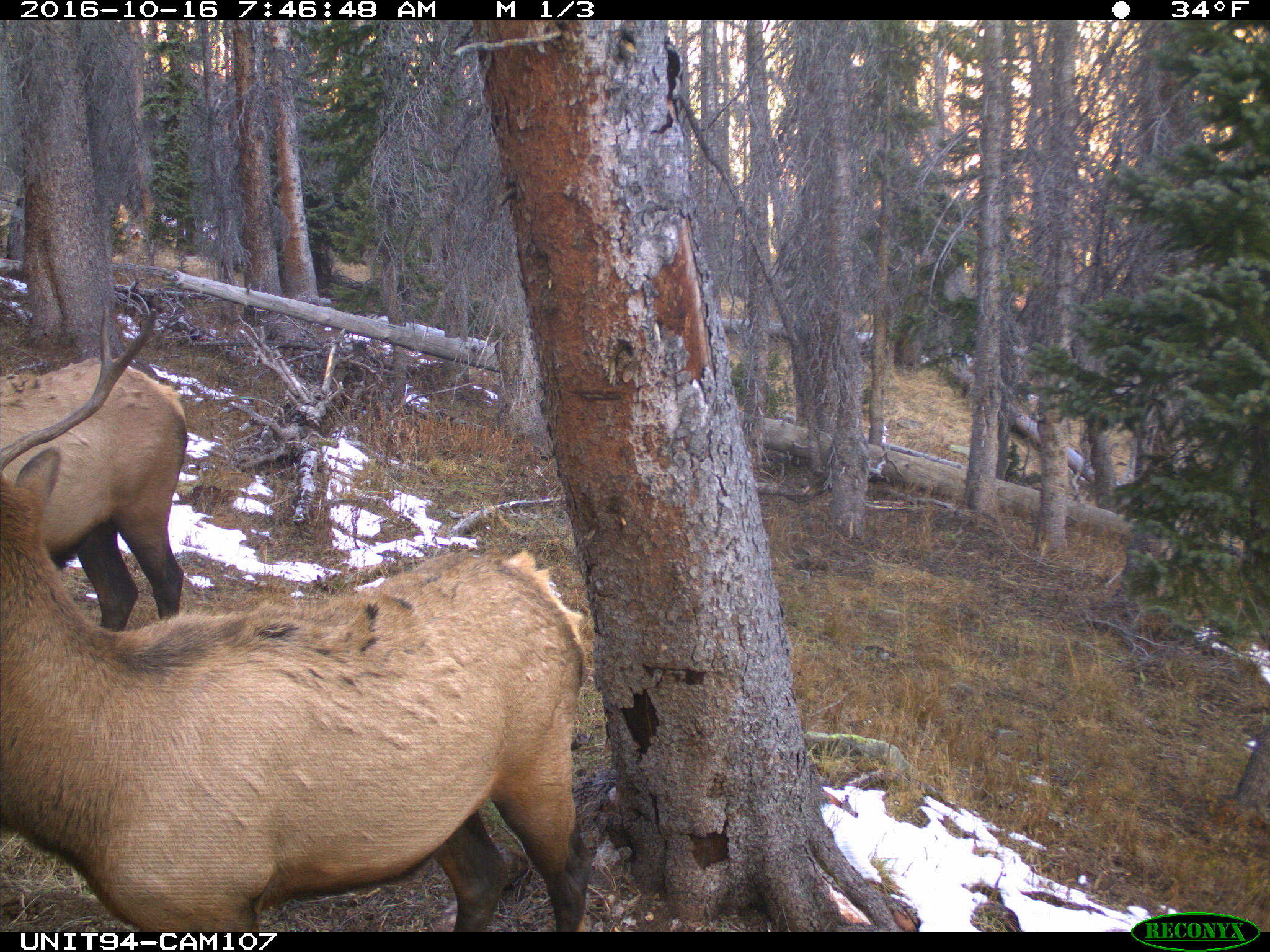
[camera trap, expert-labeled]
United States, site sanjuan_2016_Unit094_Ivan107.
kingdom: Animalia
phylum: Chordata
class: Mammalia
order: Artiodactyla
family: Cervidae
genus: Cervus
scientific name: Cervus elaphus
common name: red deer